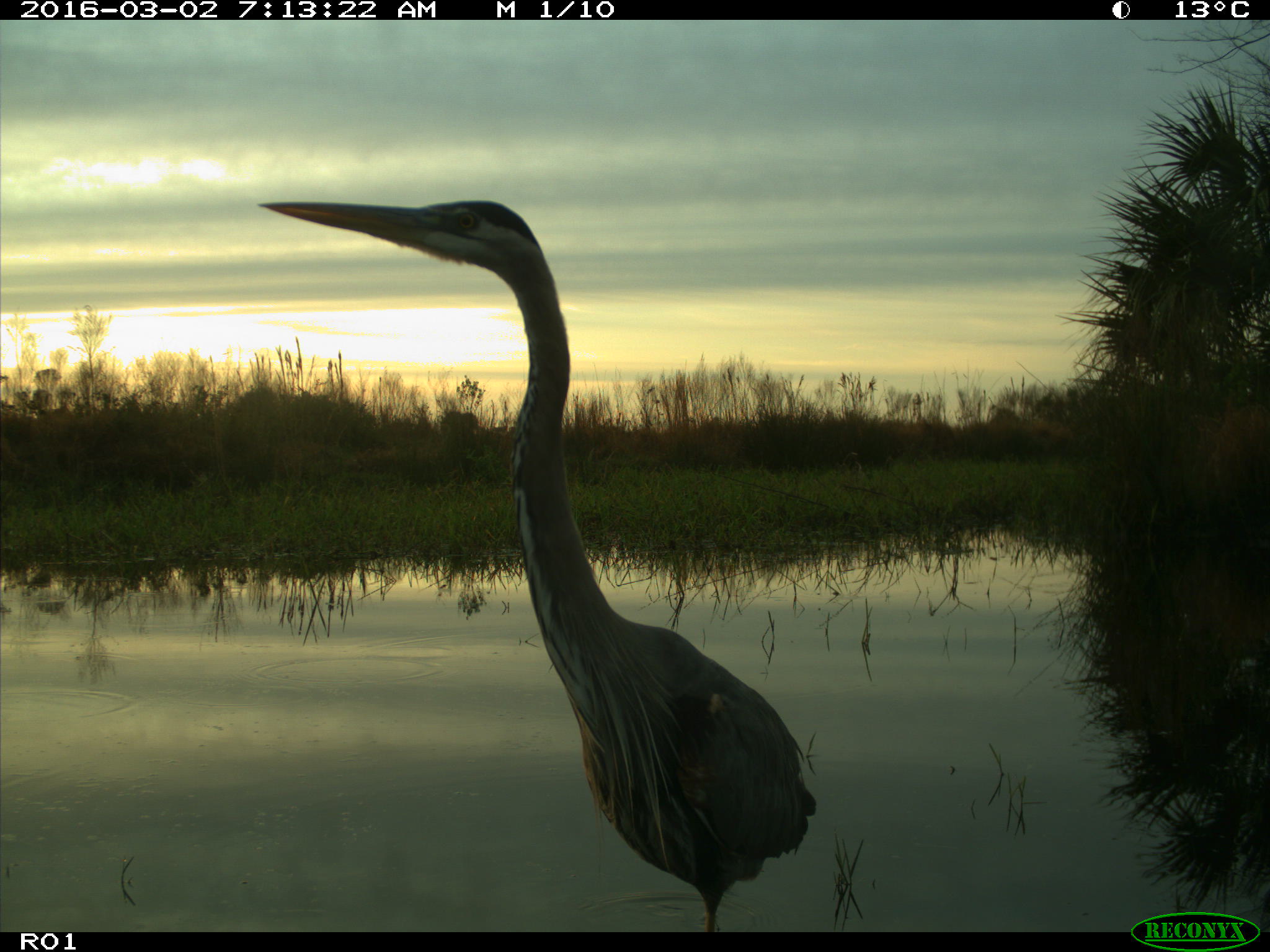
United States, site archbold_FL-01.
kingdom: Animalia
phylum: Chordata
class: Aves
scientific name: Aves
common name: birds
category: unidentified bird